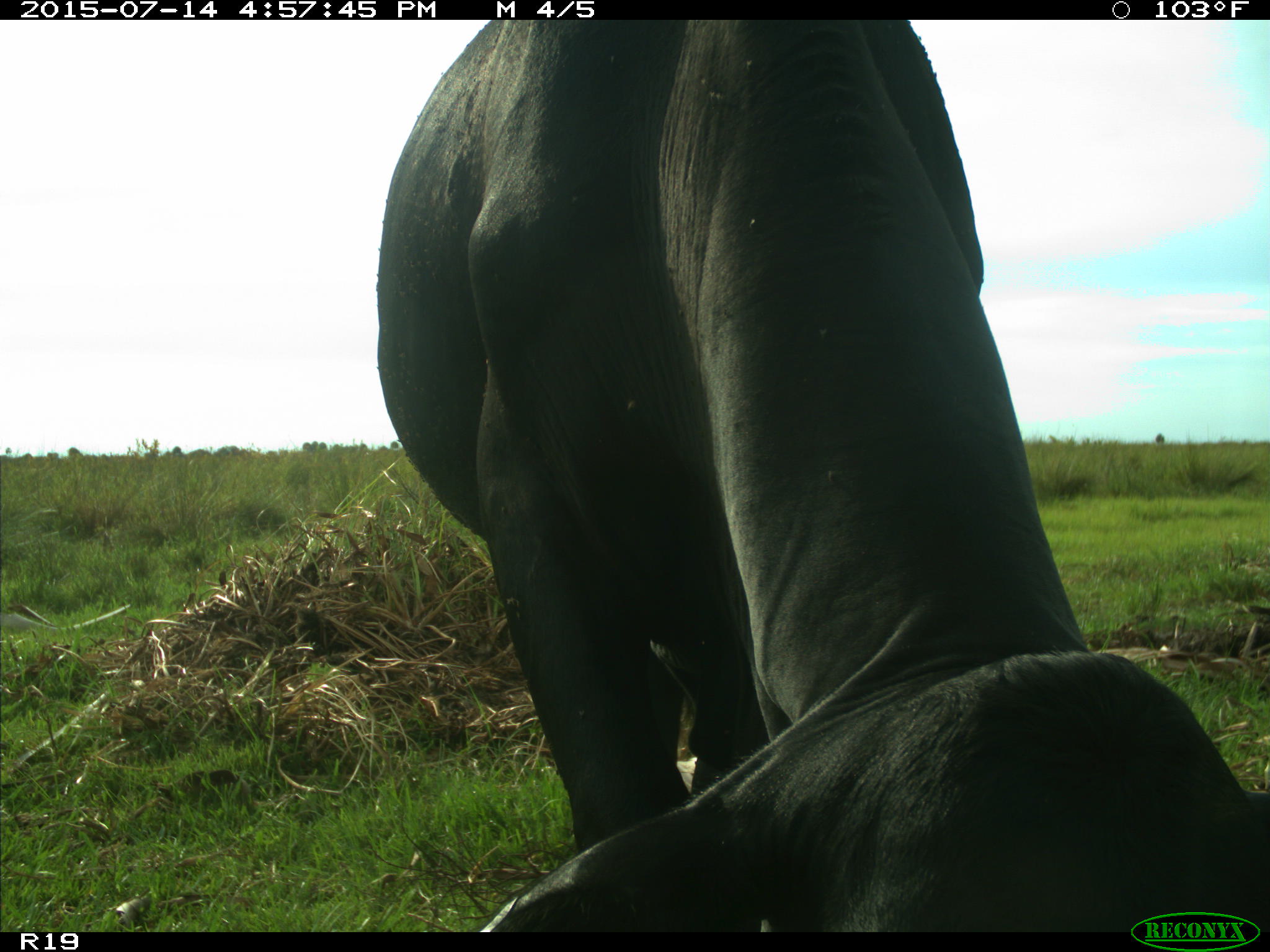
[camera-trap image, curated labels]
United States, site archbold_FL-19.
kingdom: Animalia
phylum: Chordata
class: Mammalia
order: Artiodactyla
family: Bovidae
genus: Bos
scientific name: Bos taurus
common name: domestic cow